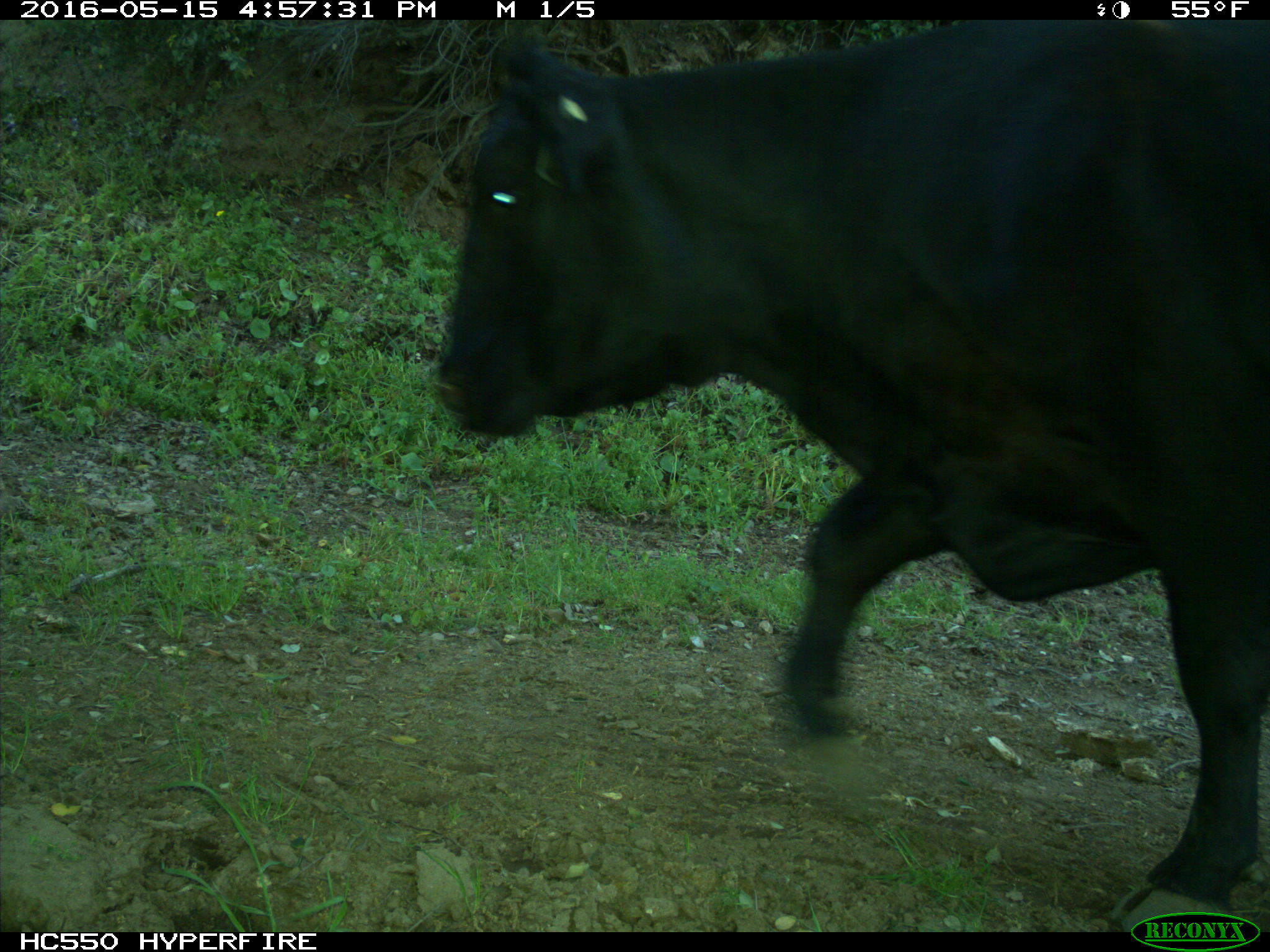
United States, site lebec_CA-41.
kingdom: Animalia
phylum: Chordata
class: Mammalia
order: Artiodactyla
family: Bovidae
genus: Bos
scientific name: Bos taurus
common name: domestic cow